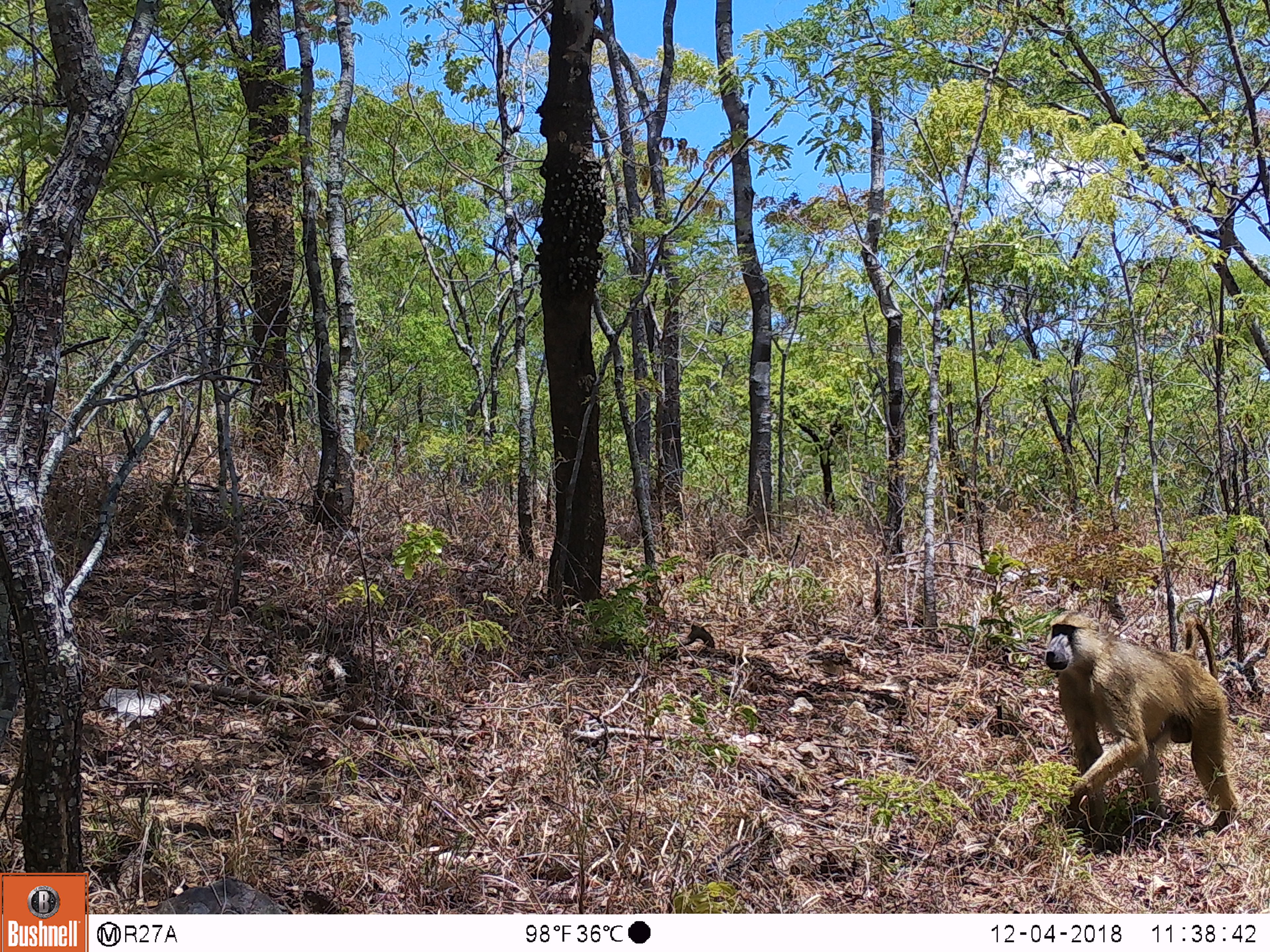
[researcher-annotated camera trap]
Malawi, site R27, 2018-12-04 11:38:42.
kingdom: Animalia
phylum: Chordata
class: Mammalia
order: Primates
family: Cercopithecidae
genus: Papio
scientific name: Papio cynocephalus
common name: yellow baboon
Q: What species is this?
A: Yellow baboon (Papio cynocephalus).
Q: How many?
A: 1.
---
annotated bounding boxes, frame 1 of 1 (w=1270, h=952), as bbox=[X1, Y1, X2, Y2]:
yellow baboon: bbox=[1032, 603, 1253, 859]